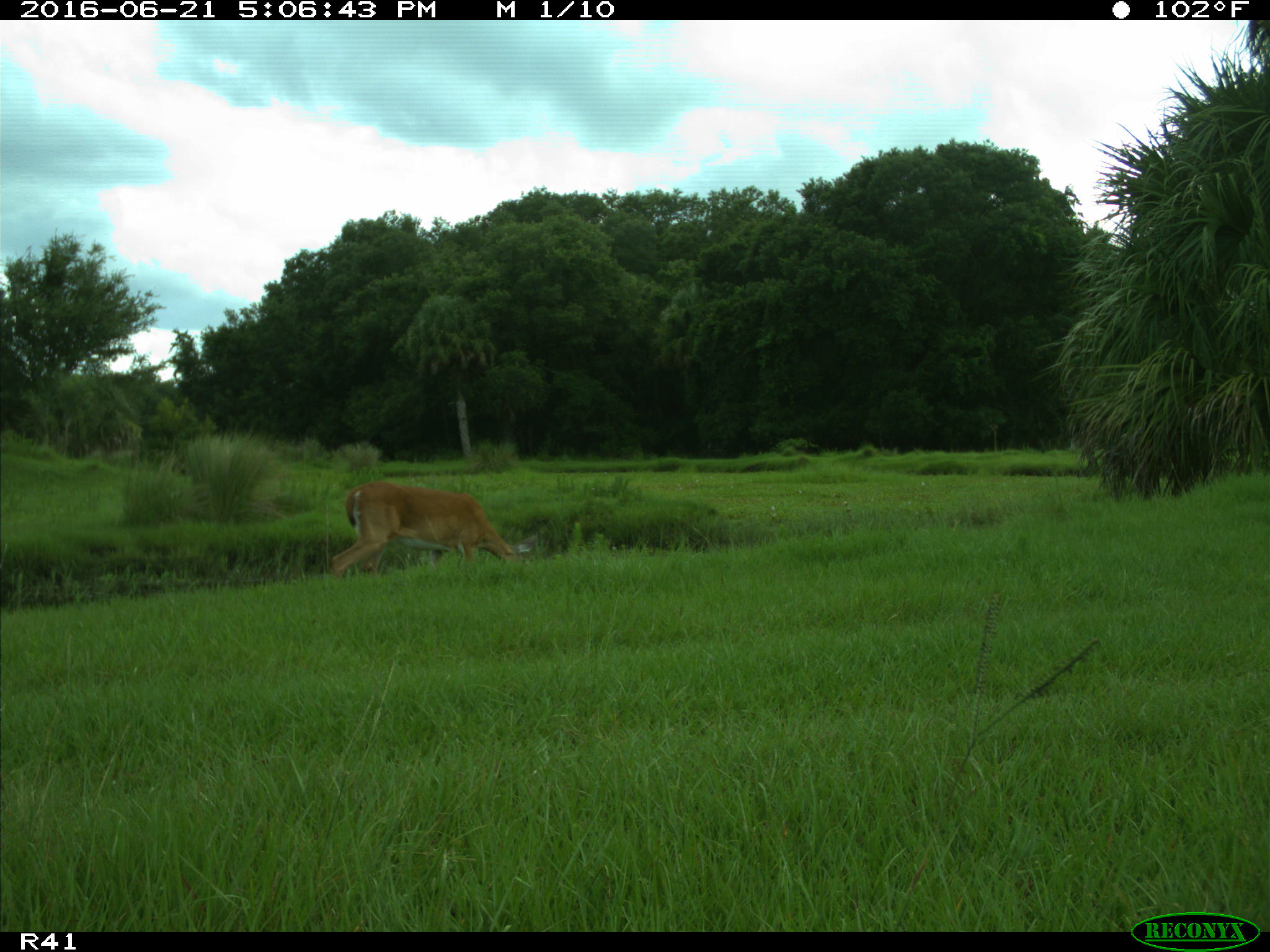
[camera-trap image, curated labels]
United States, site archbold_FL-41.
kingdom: Animalia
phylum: Chordata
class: Mammalia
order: Artiodactyla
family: Cervidae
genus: Odocoileus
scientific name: Odocoileus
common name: deer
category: unidentified deer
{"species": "unidentified deer (deer) (Odocoileus)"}